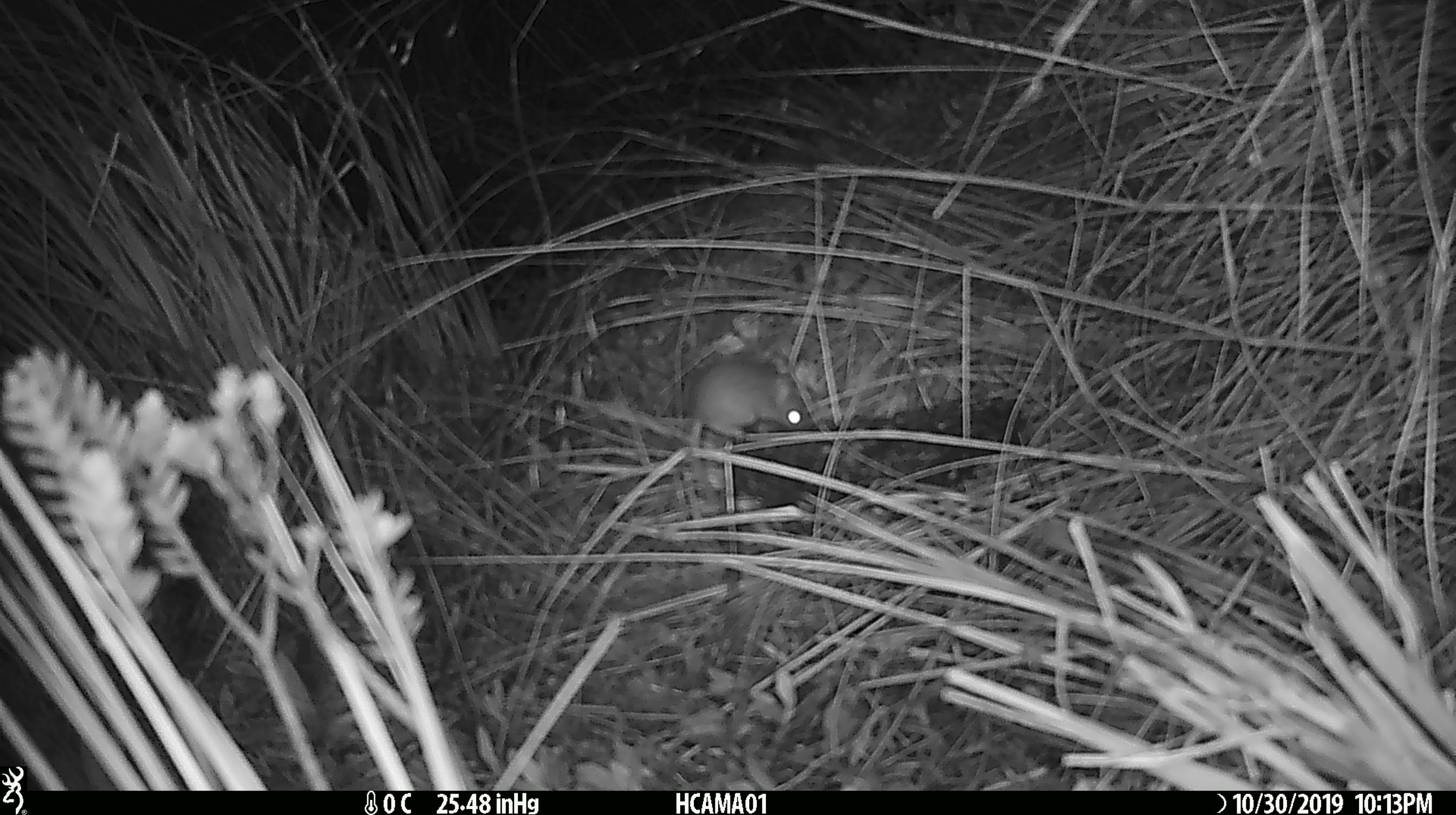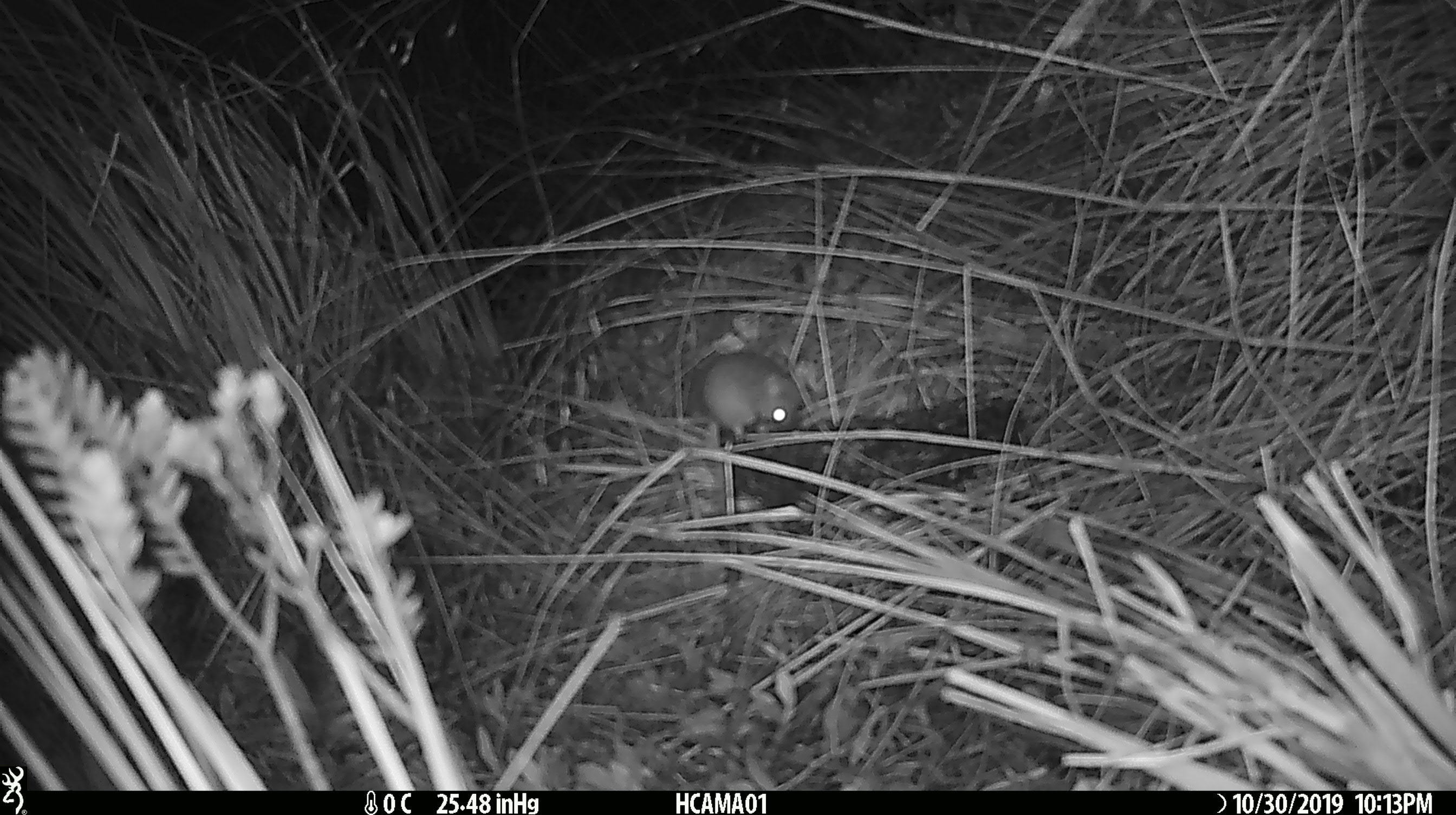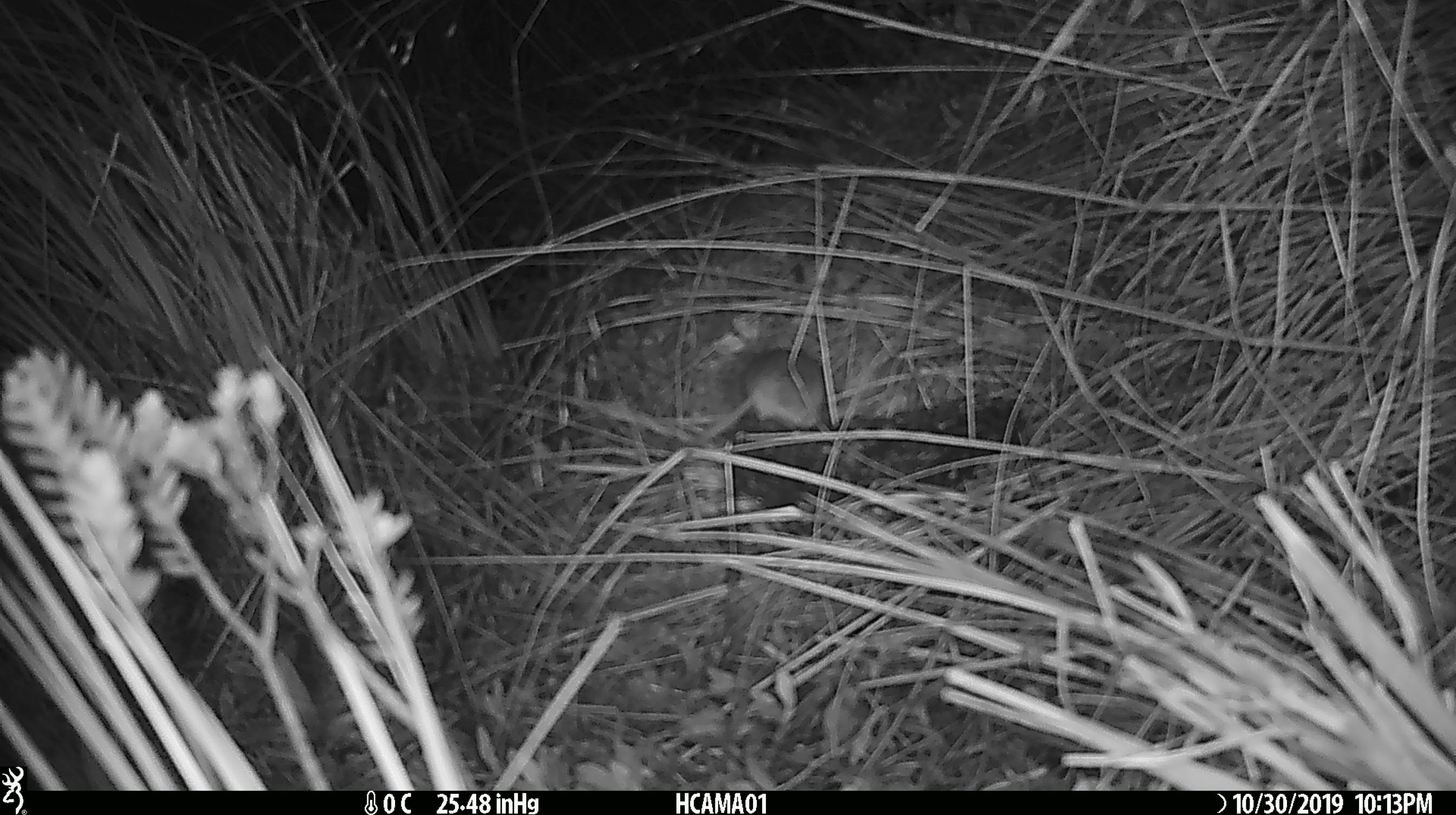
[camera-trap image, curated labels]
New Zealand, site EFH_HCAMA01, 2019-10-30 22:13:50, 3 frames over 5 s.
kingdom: Animalia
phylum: Chordata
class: Mammalia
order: Rodentia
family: Muridae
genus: Mus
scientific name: Mus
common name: mouse